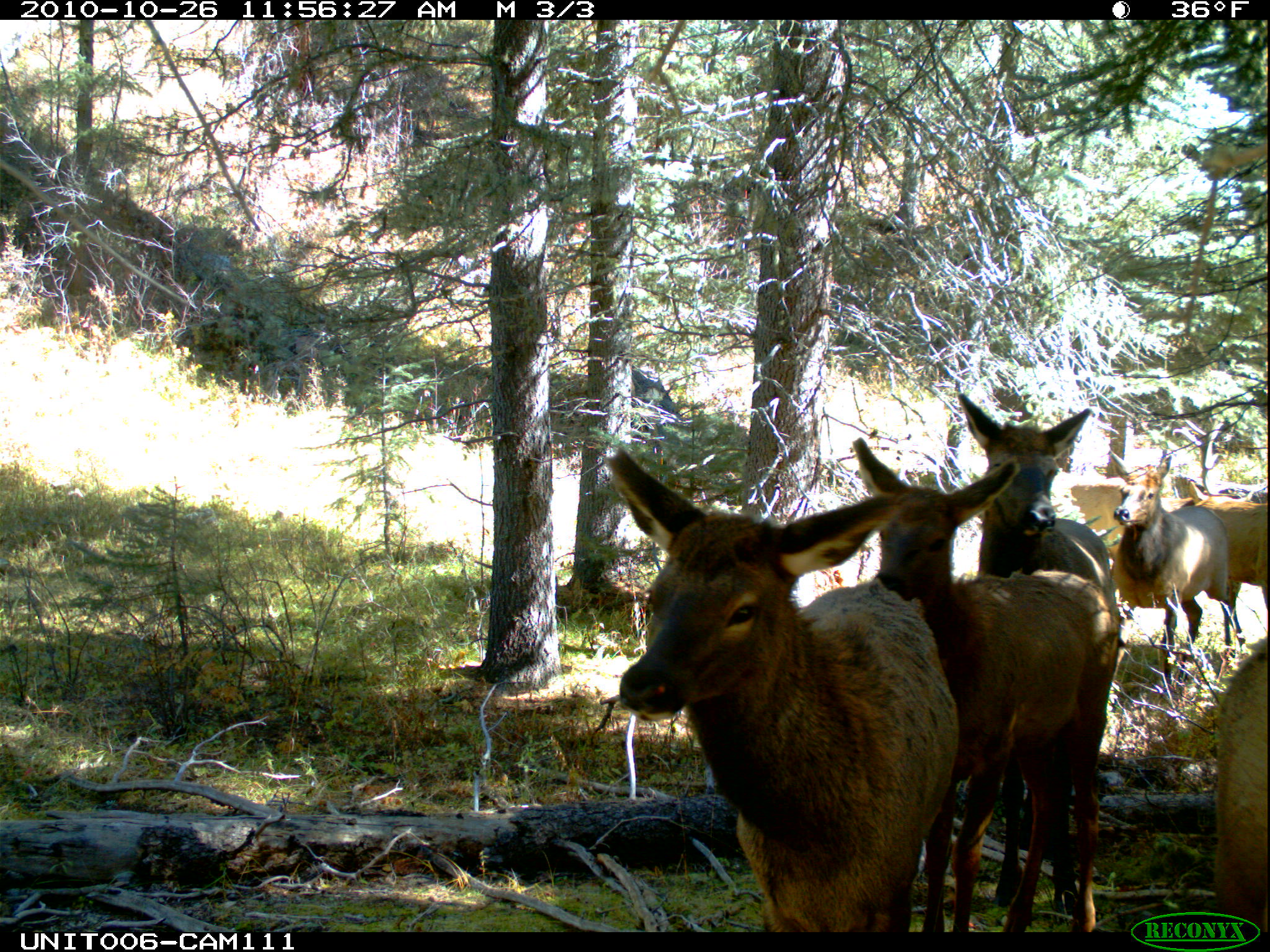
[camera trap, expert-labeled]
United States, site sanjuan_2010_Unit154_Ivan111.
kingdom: Animalia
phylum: Chordata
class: Mammalia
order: Artiodactyla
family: Cervidae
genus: Cervus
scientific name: Cervus elaphus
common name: red deer